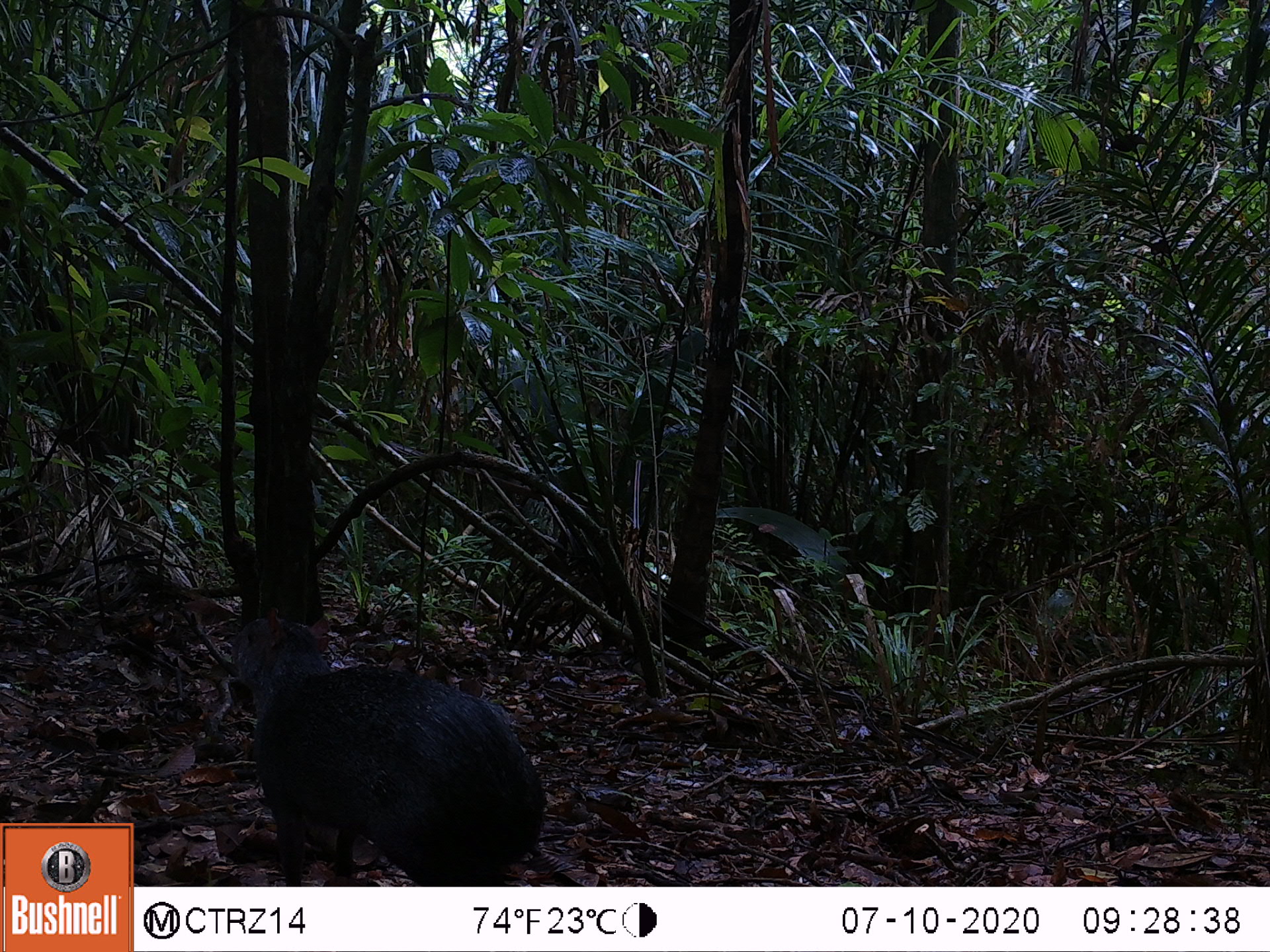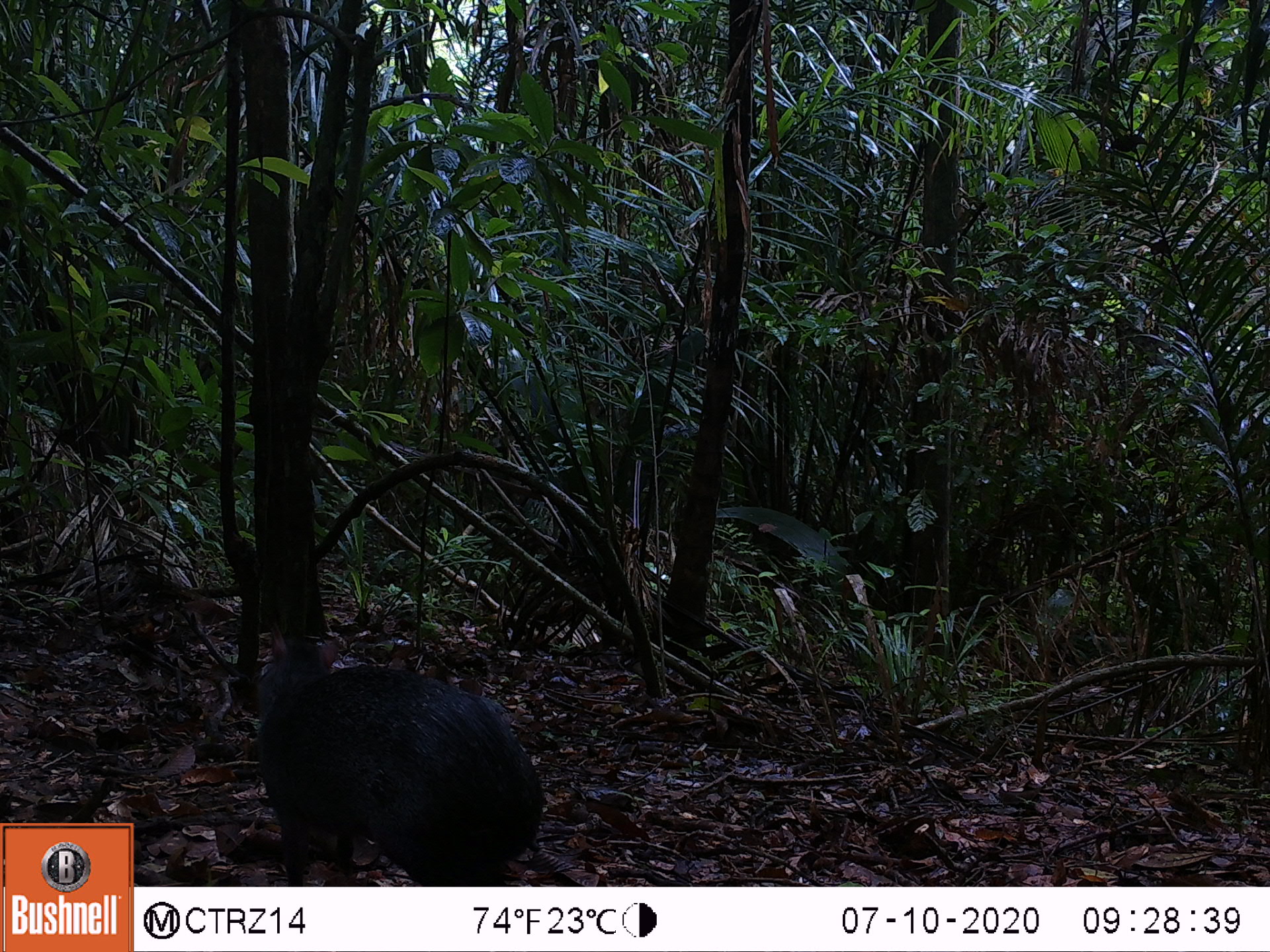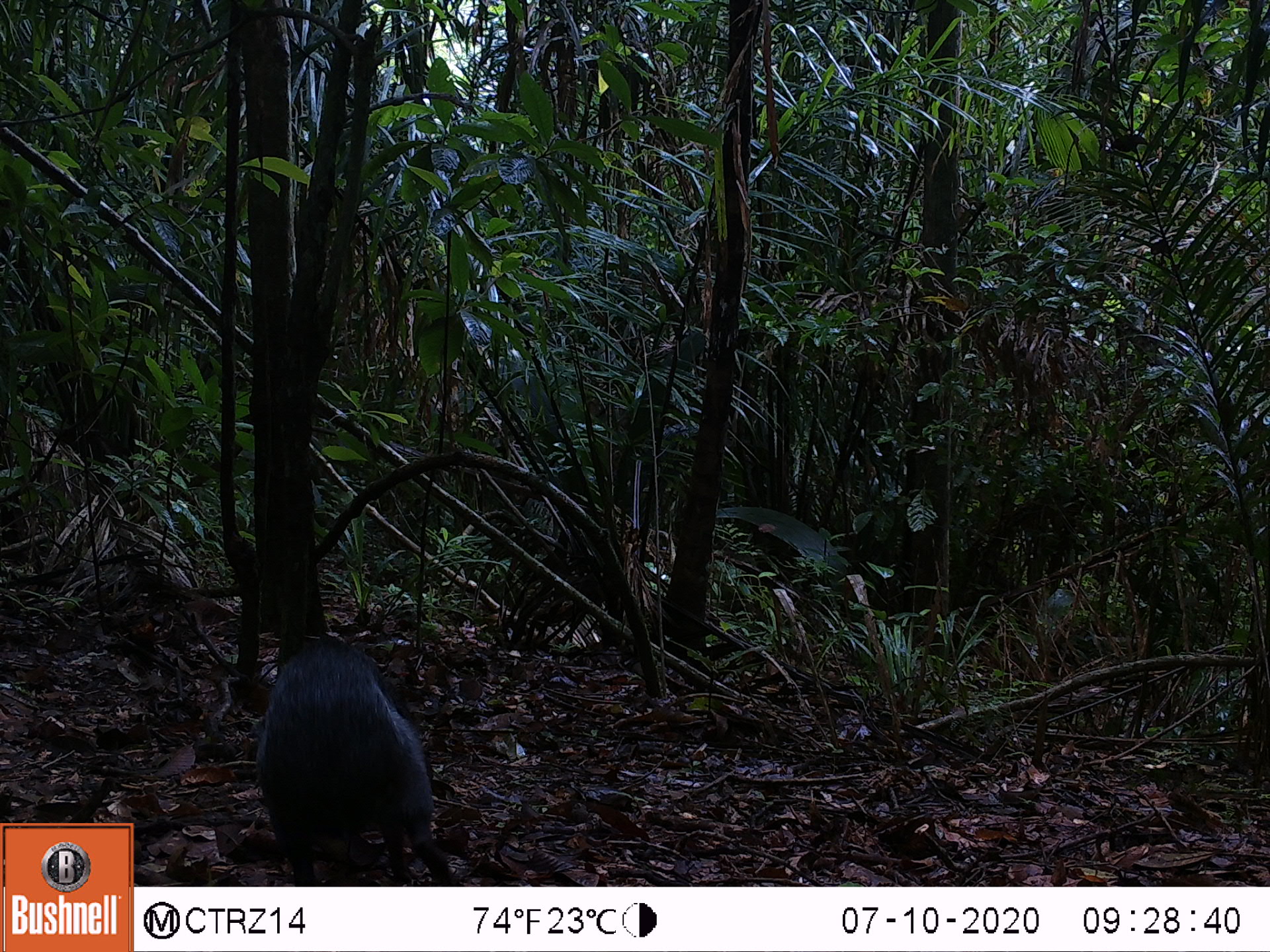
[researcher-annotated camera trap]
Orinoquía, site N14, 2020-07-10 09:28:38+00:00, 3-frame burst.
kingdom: Animalia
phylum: Chordata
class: Mammalia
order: Rodentia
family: Dasyproctidae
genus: Dasyprocta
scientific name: Dasyprocta fuliginosa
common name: black agouti